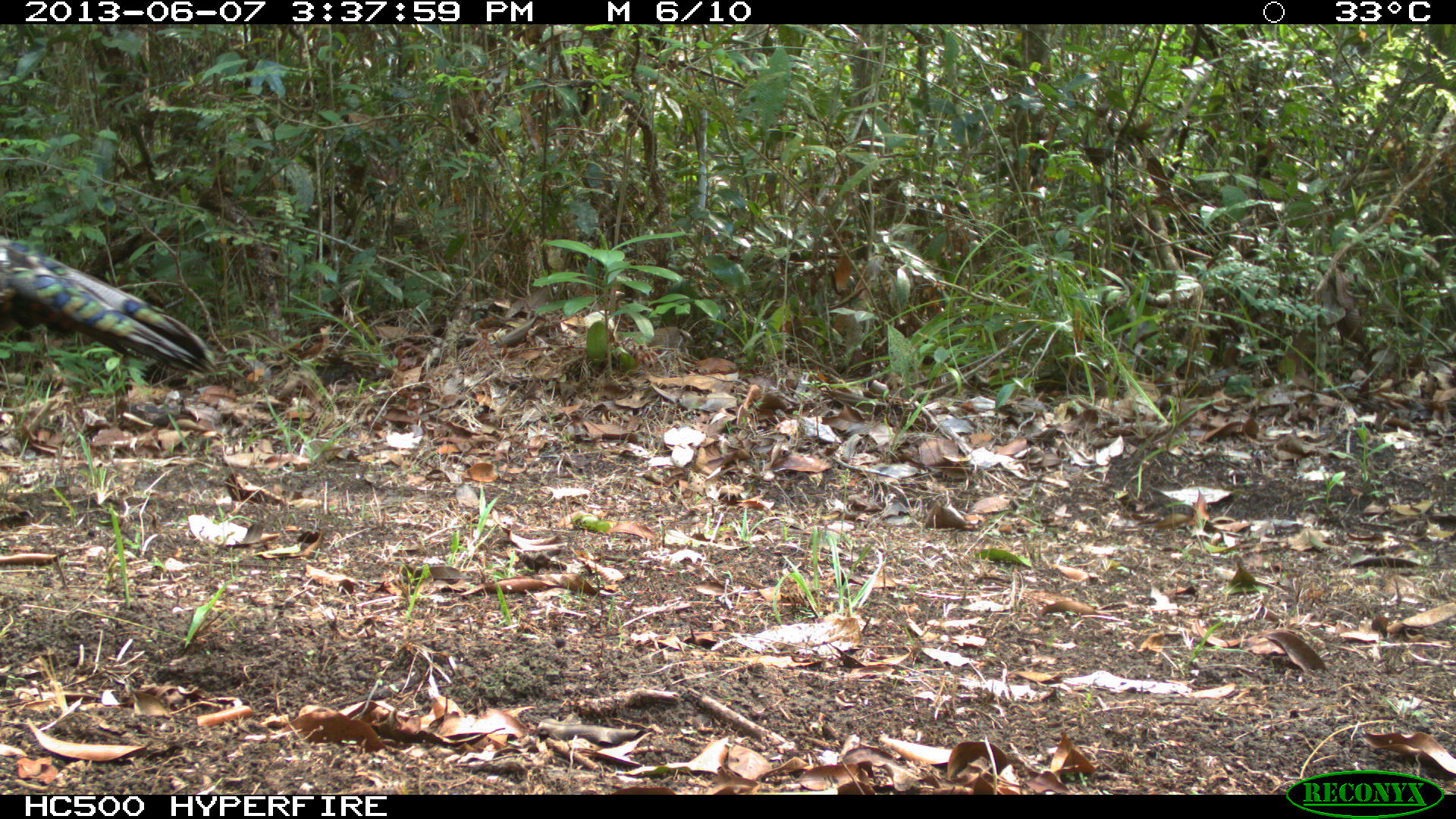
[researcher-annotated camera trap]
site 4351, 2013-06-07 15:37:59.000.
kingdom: Animalia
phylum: Chordata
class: Aves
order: Galliformes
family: Phasianidae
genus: Meleagris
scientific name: Meleagris ocellata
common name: ocellated turkey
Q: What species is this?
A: Meleagris ocellata (ocellated turkey).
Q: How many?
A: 1.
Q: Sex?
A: Male.